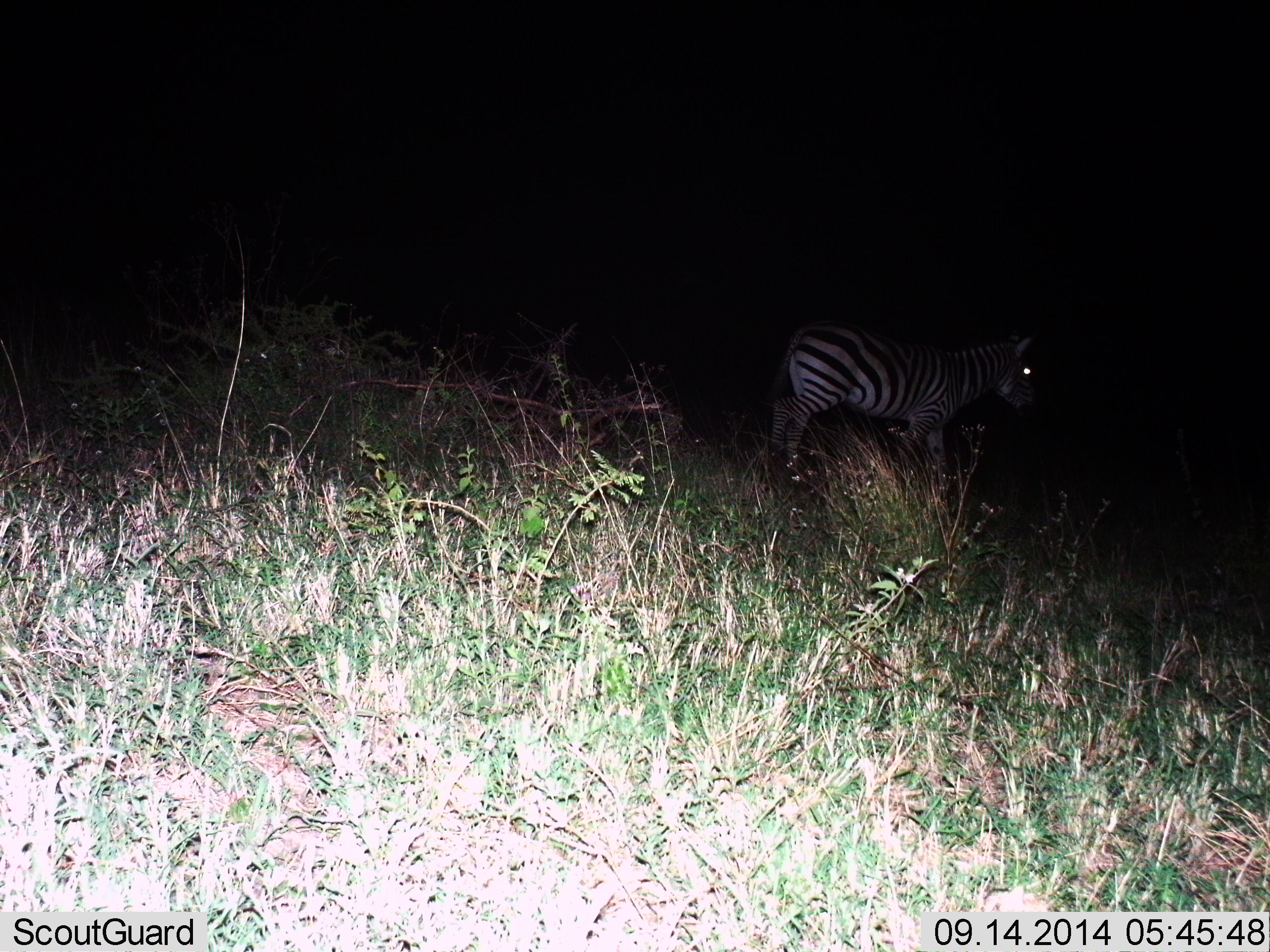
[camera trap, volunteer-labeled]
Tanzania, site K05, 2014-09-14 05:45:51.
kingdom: Animalia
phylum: Chordata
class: Mammalia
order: Perissodactyla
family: Equidae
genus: Equus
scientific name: Equus quagga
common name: plains zebra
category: zebra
Zebra (plains zebra) (Equus quagga), count 1. Behavior (volunteer vote fractions): standing 70%, resting 0%, moving 30%, interacting 0%. Young present (vote fraction): 0%. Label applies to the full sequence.